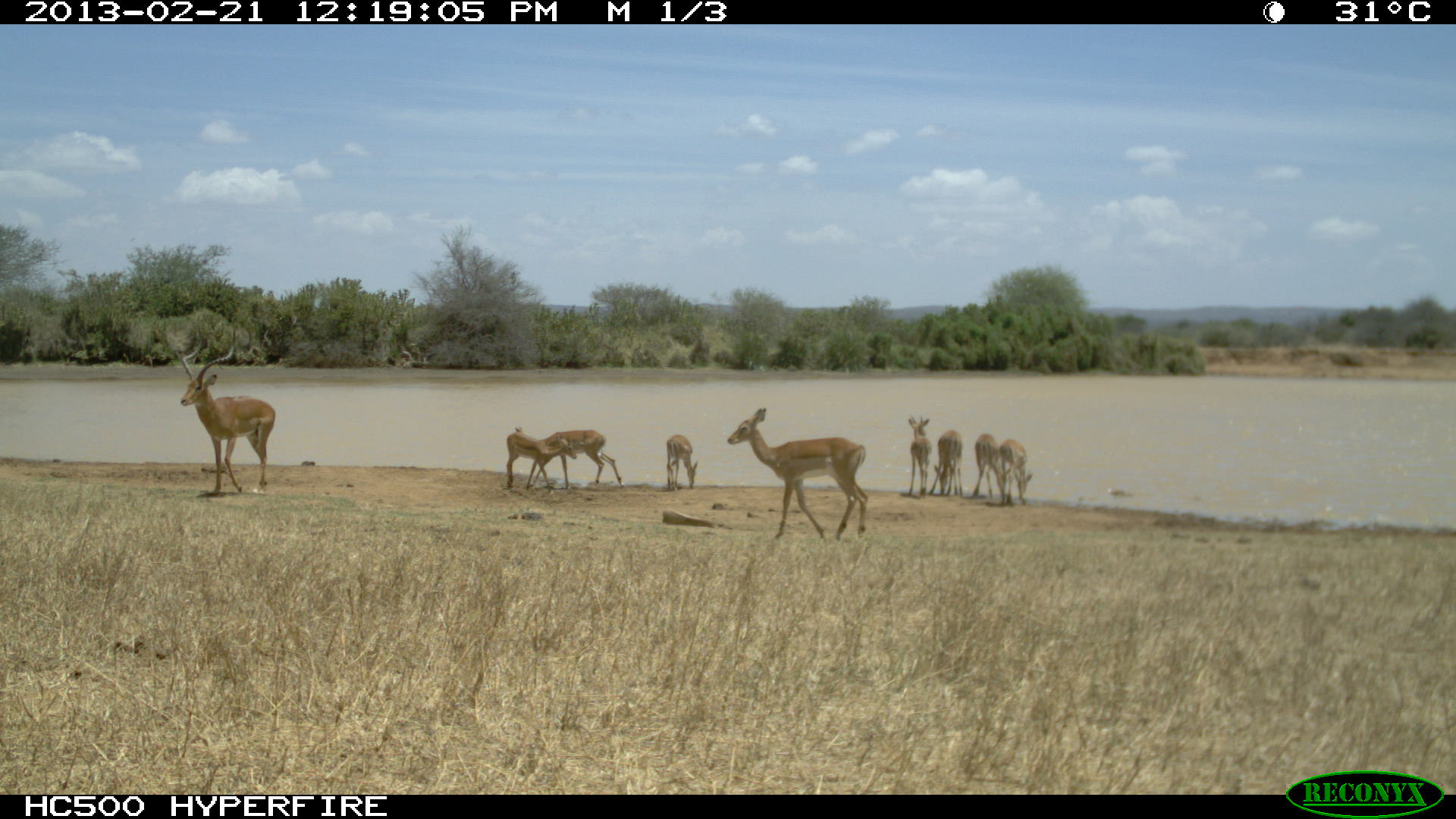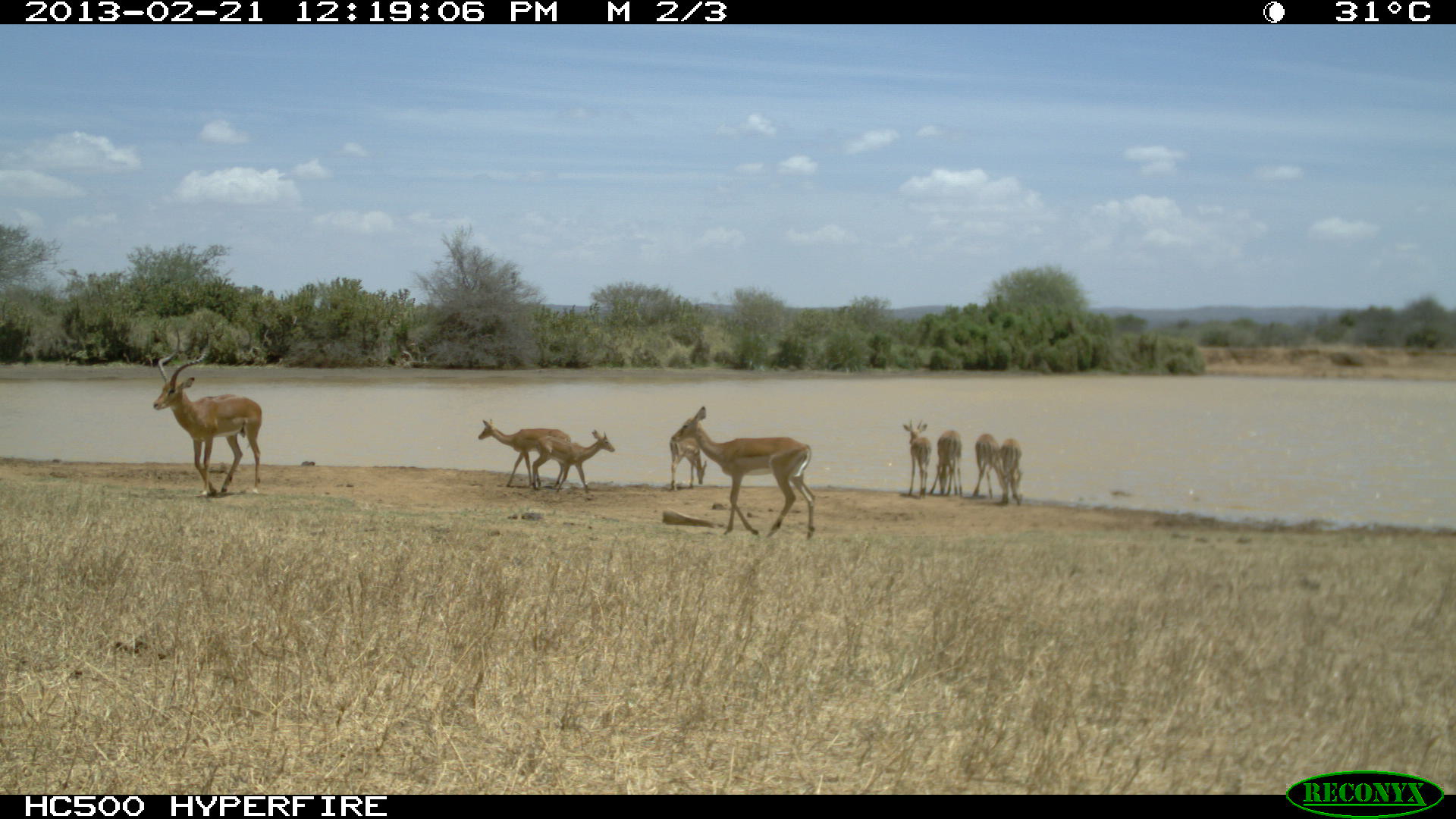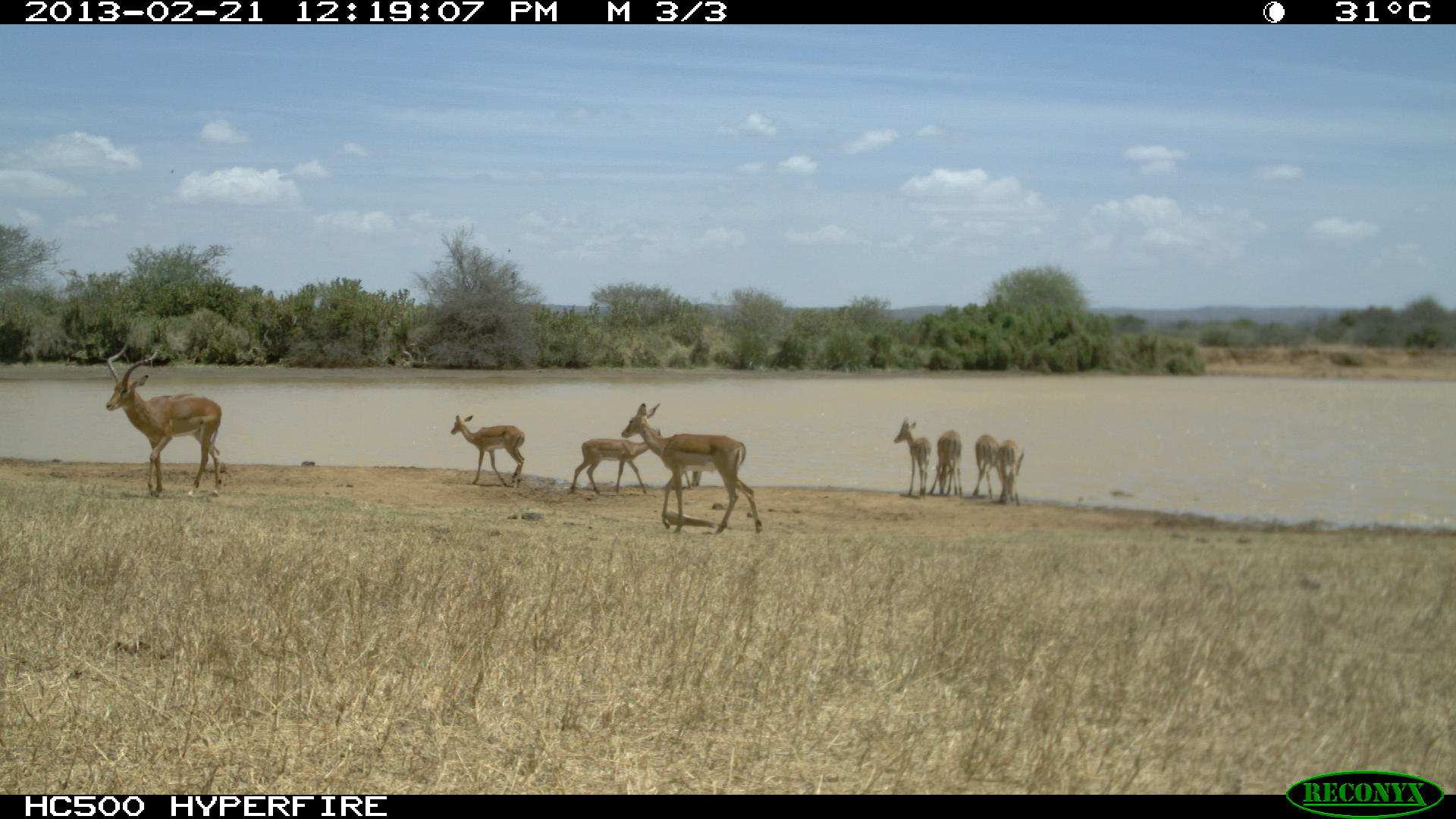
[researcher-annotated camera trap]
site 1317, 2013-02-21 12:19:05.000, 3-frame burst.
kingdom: Animalia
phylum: Chordata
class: Mammalia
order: Artiodactyla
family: Bovidae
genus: Aepyceros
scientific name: Aepyceros melampus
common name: impala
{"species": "Aepyceros melampus (impala)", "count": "9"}